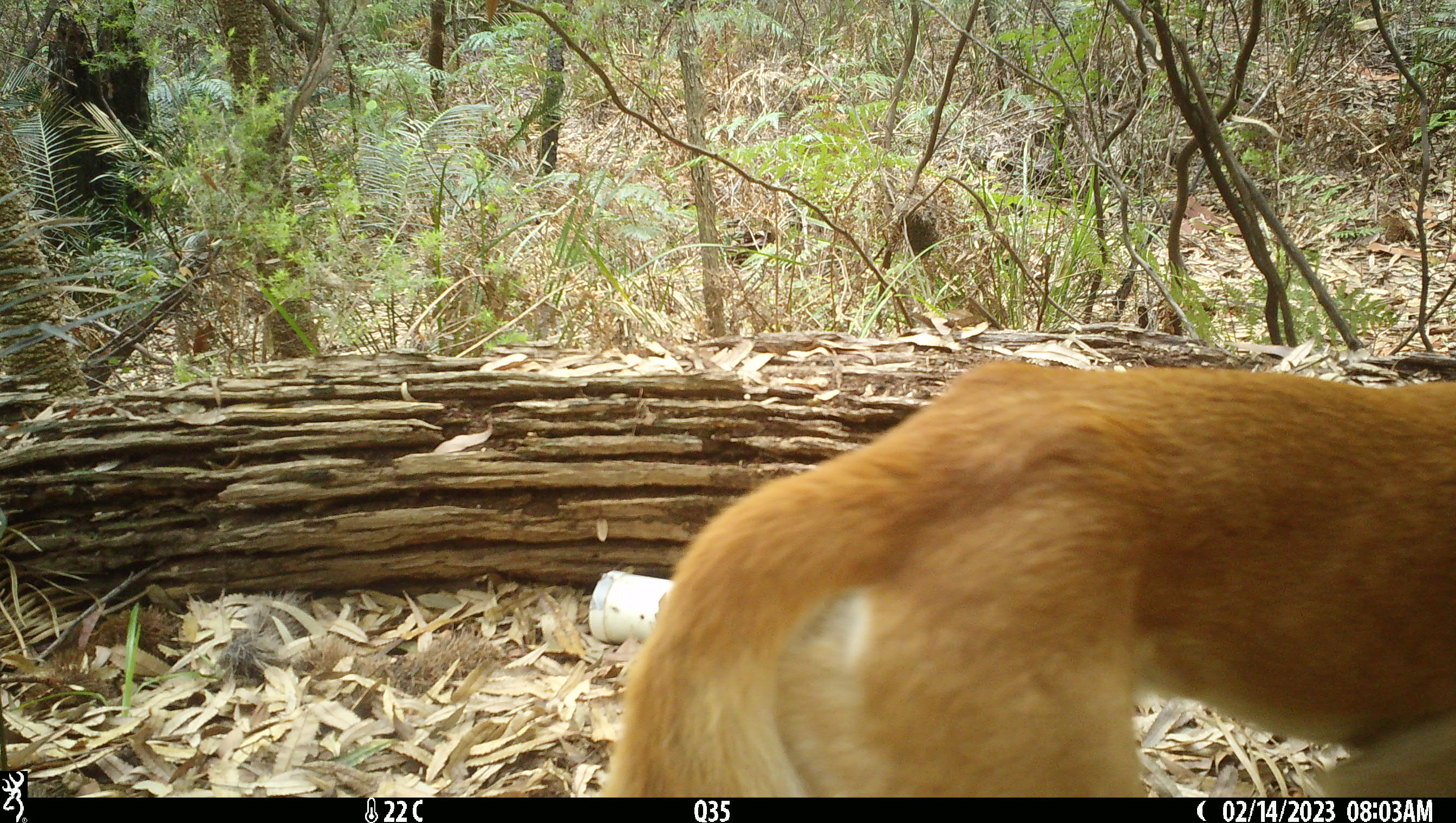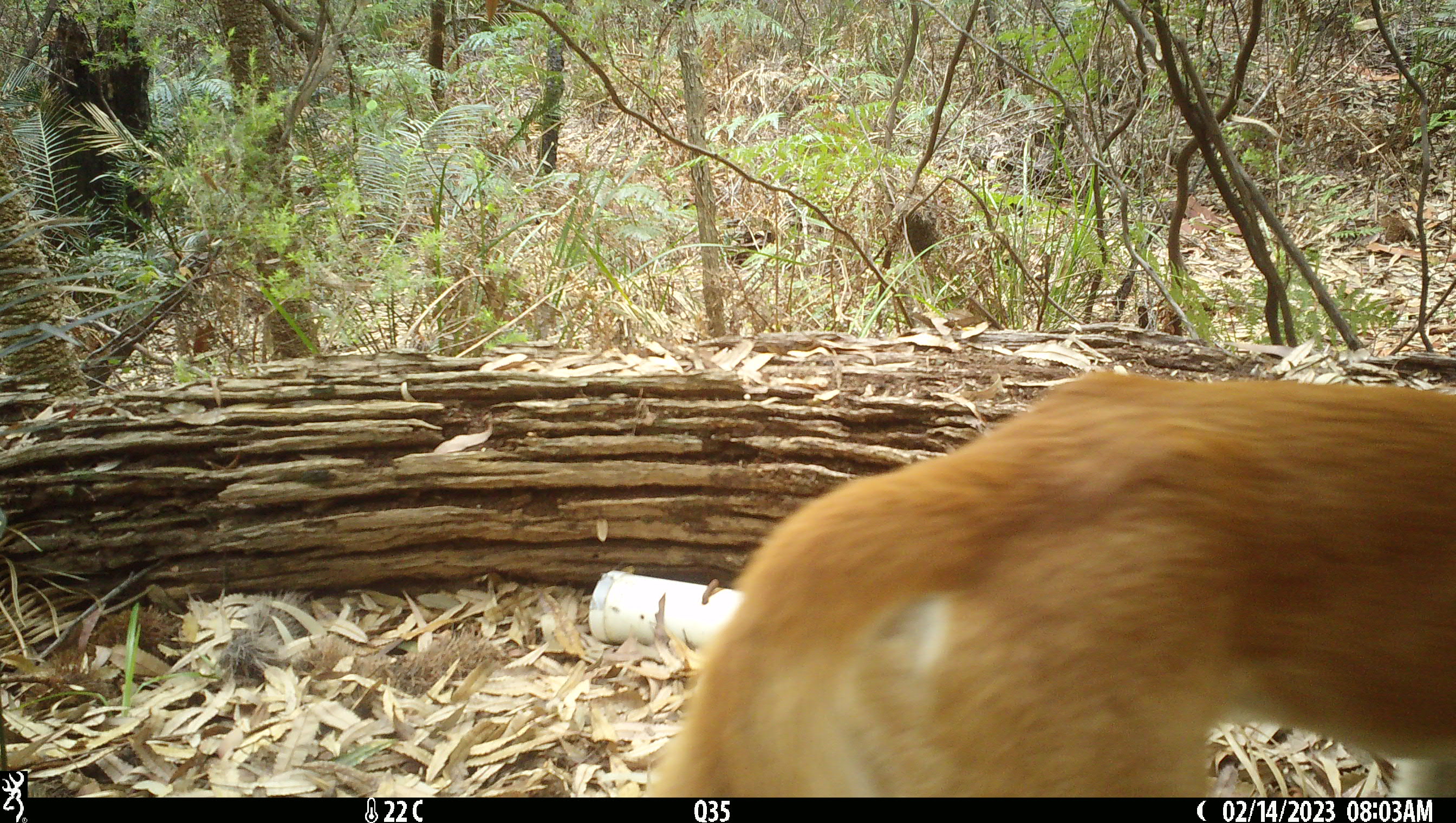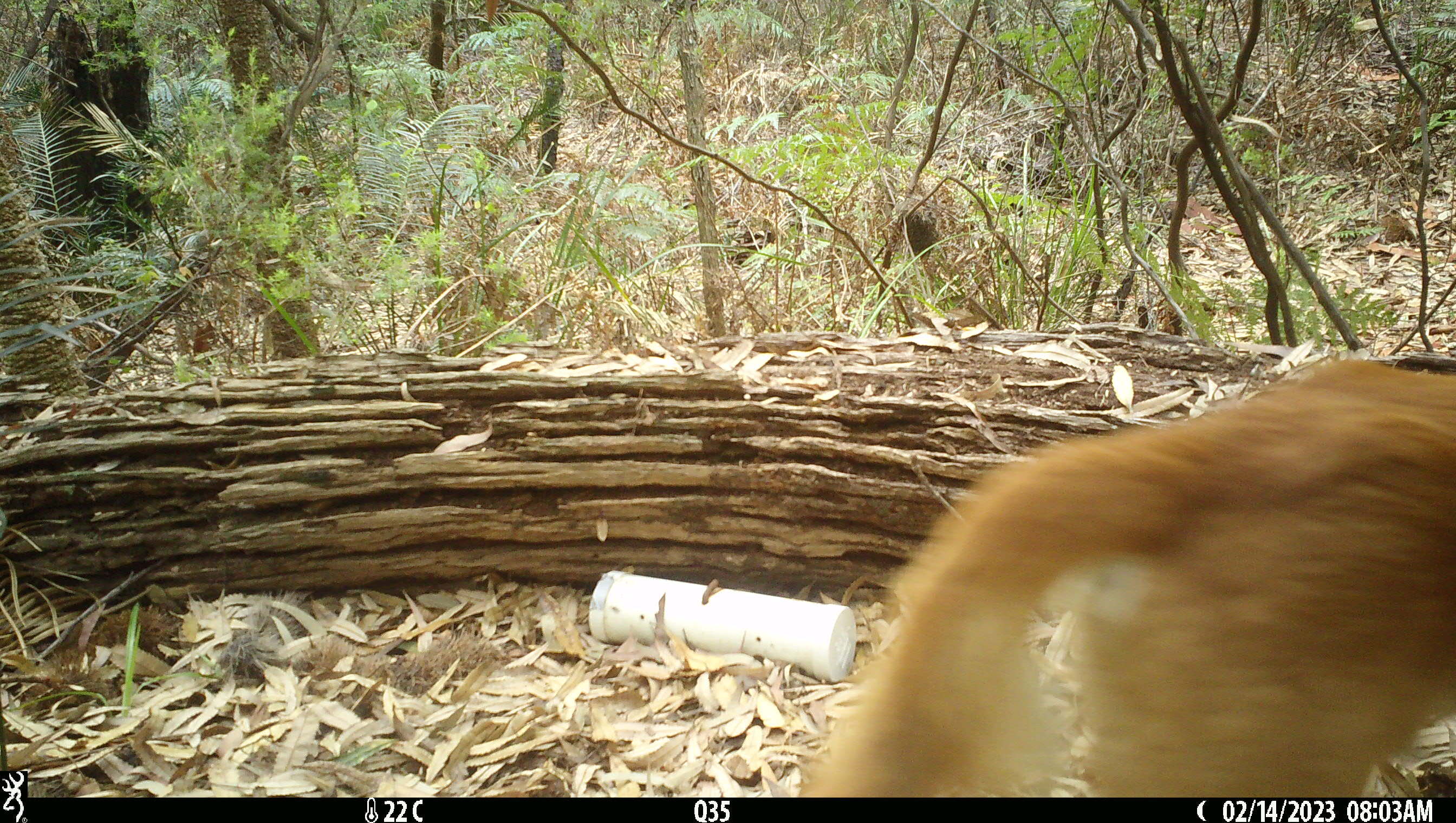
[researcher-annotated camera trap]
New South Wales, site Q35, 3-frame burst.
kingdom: Animalia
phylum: Chordata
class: Mammalia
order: Carnivora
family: Canidae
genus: Canis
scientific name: Canis familiaris dingo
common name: dingo